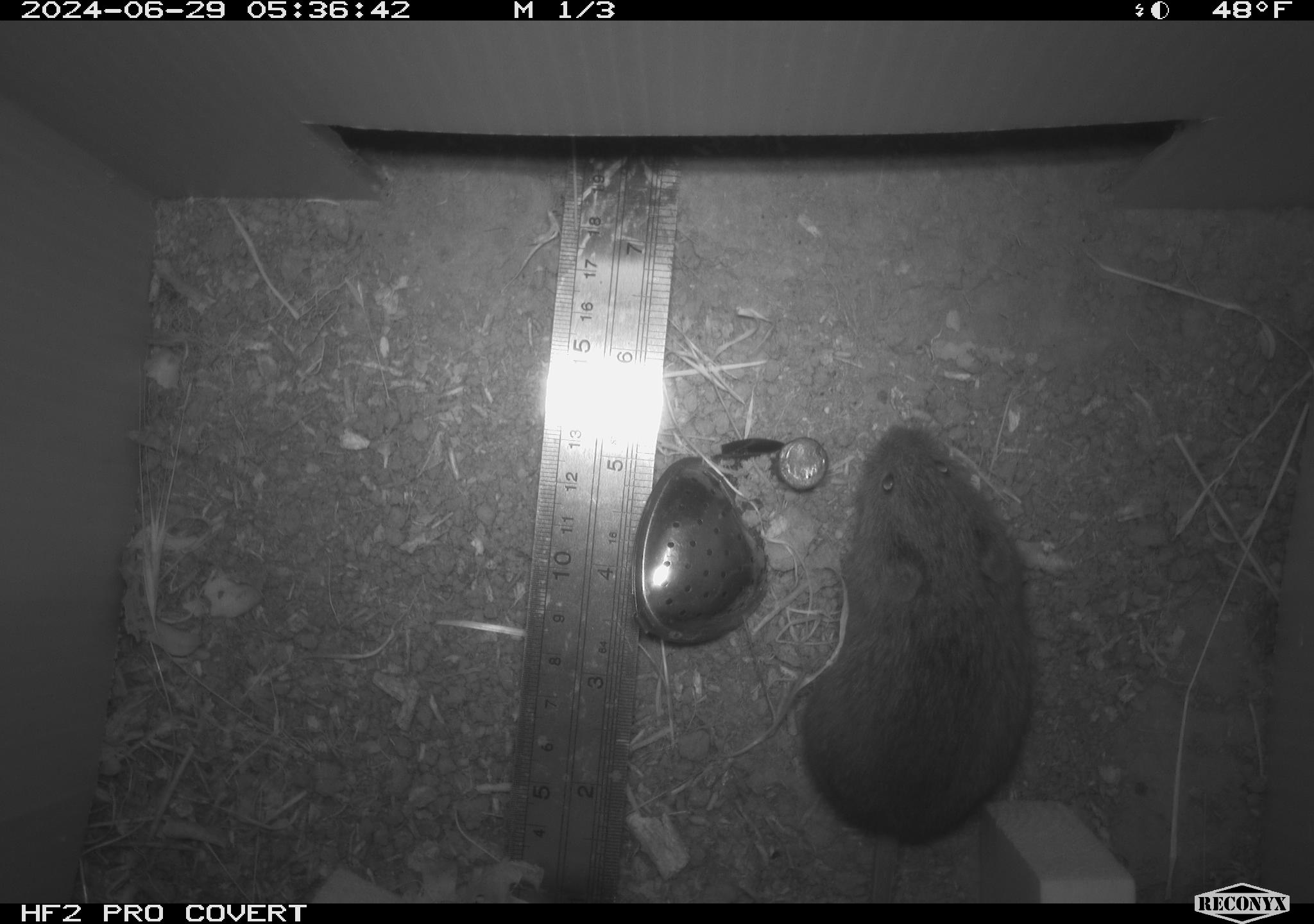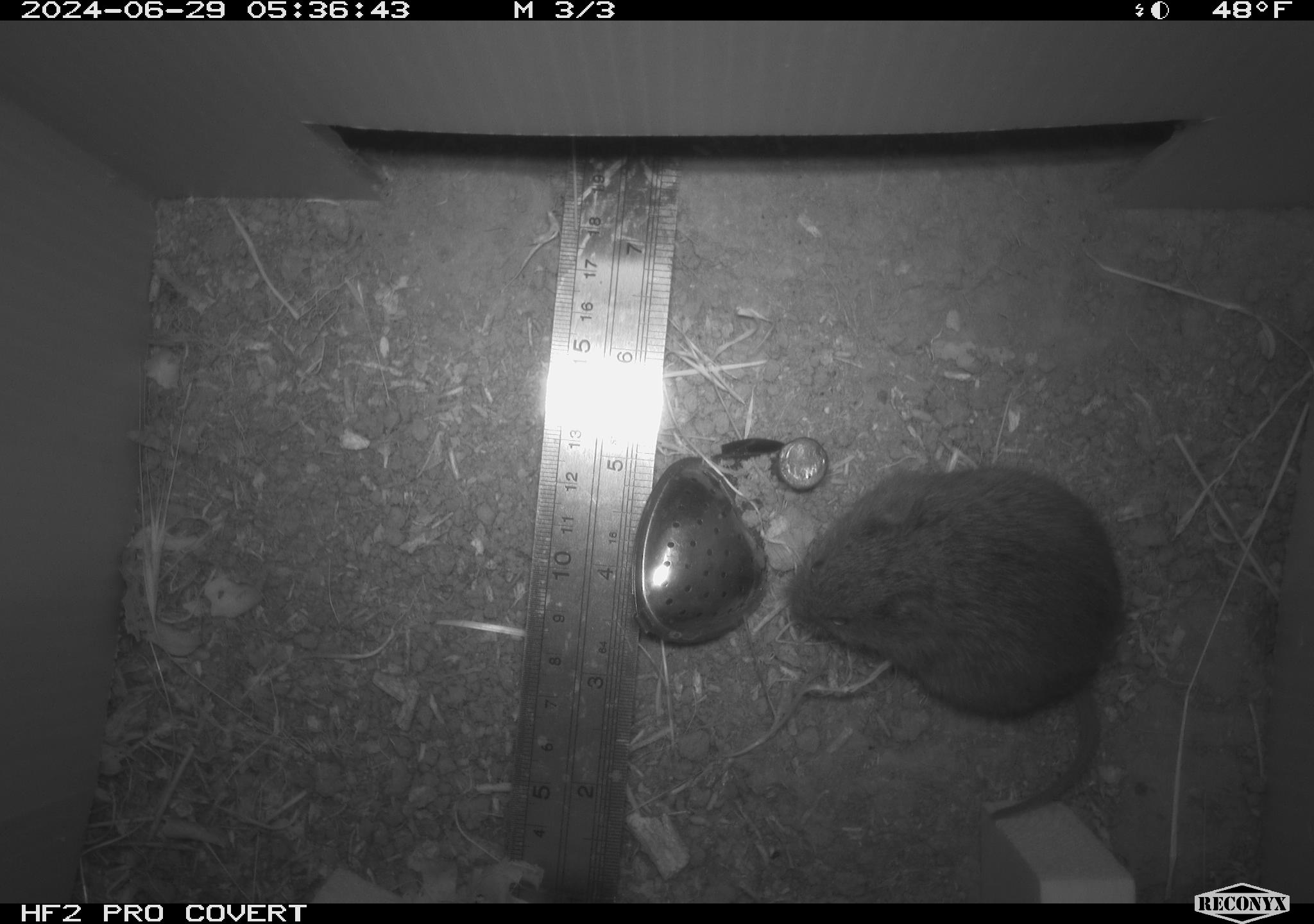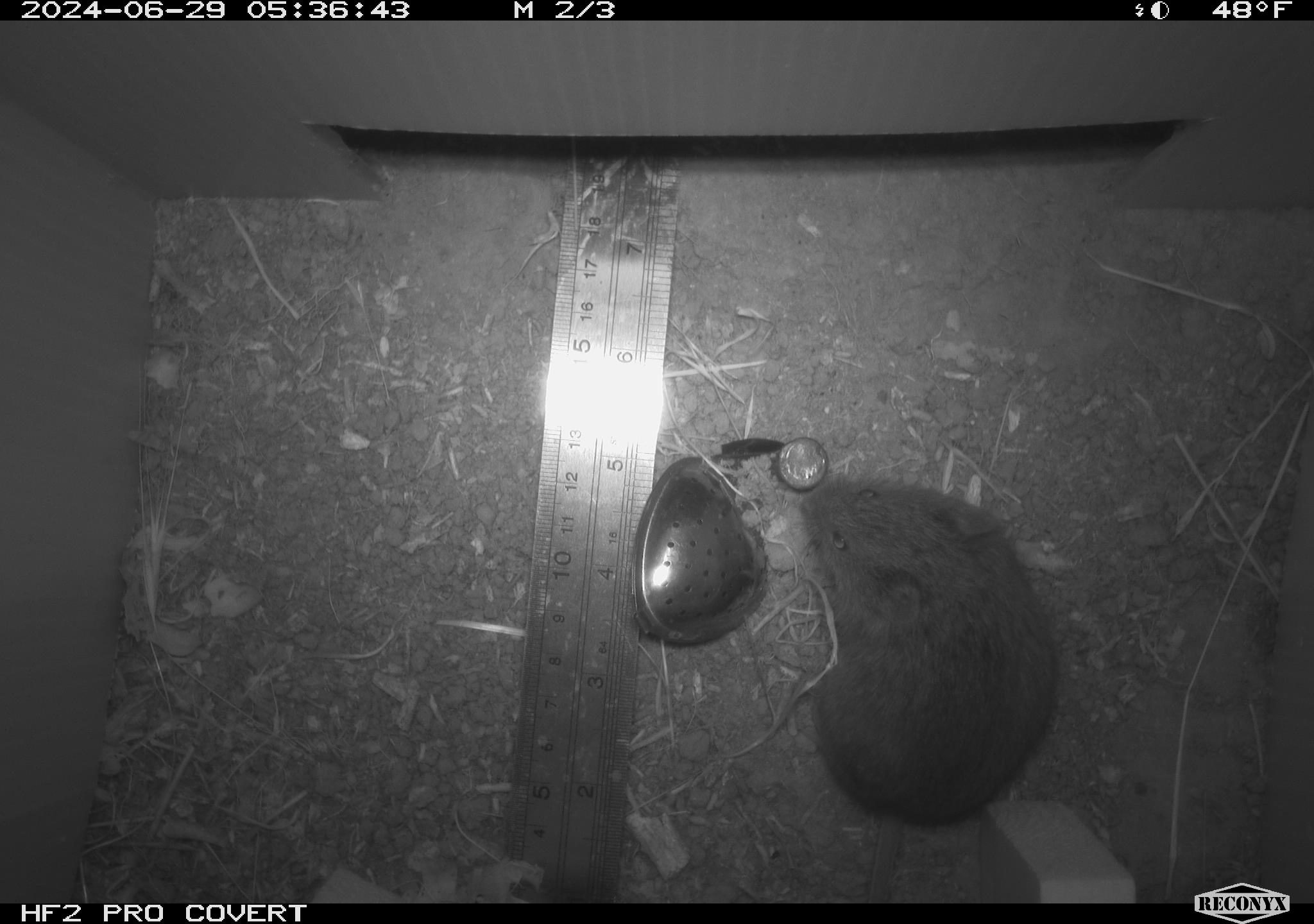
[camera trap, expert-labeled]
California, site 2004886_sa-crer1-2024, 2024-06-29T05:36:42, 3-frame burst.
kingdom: Animalia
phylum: Chordata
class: Mammalia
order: Rodentia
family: Cricetidae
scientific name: Arvicolinae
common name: voles, lemmings, and muskrats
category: arvicolinae subfamily